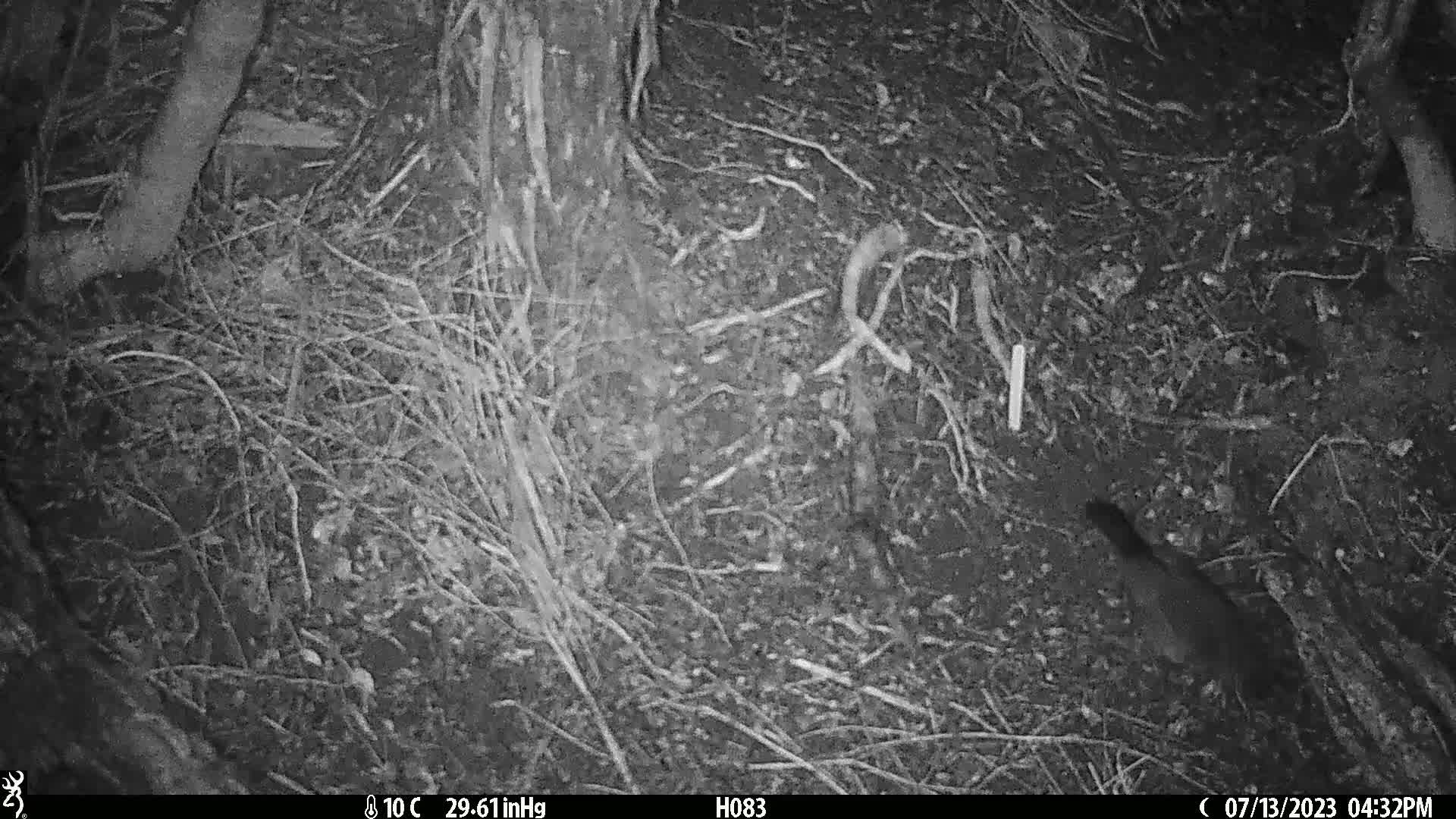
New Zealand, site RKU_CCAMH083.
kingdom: Animalia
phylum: Chordata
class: Aves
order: Passeriformes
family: Turdidae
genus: Turdus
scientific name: Turdus merula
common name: eurasian blackbird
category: blackbird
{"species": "blackbird (eurasian blackbird) (Turdus merula)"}